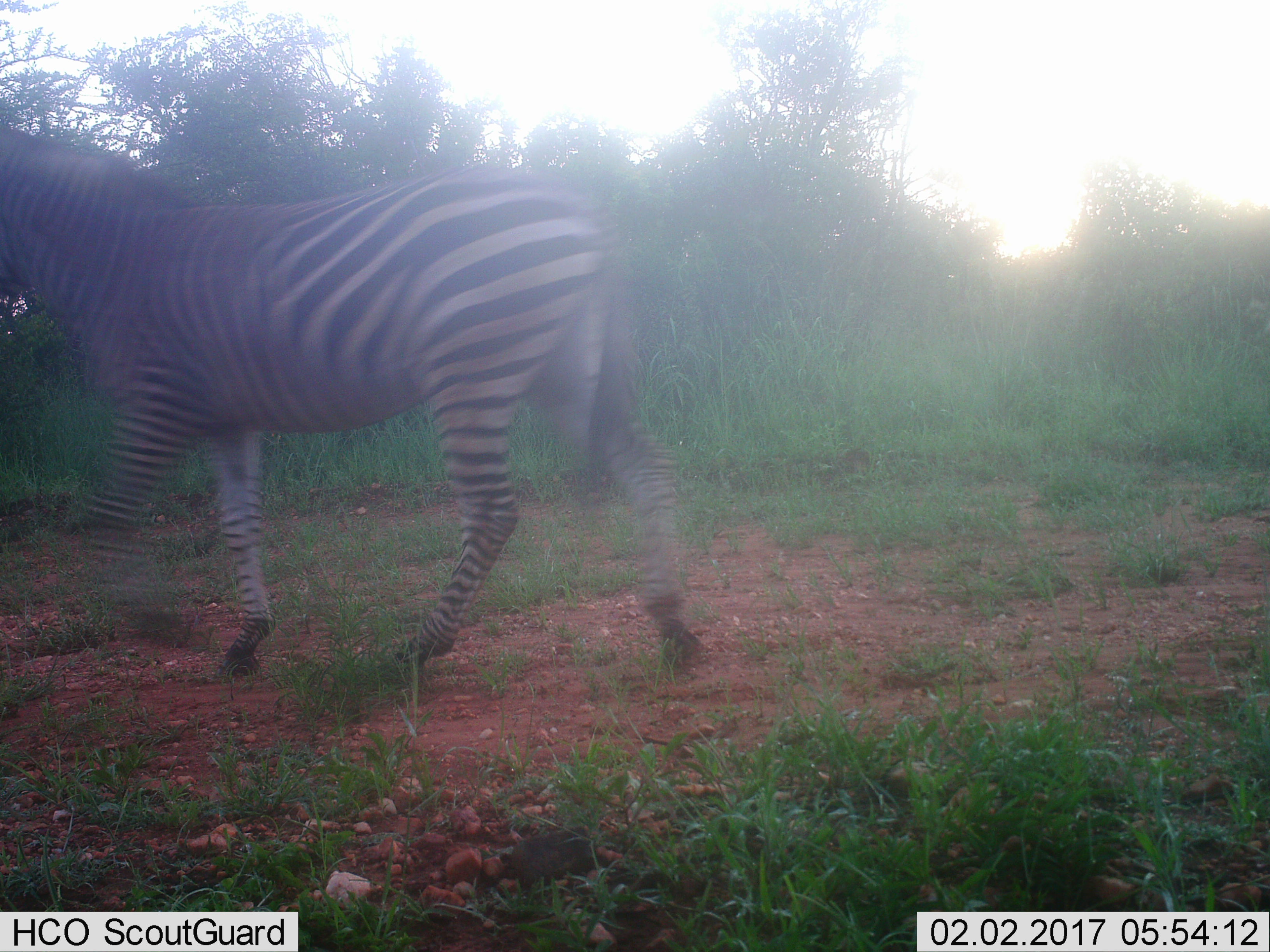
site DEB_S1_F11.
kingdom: Animalia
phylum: Chordata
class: Mammalia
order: Perissodactyla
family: Equidae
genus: Equus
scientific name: Equus quagga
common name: plains zebra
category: zebraplains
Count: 1.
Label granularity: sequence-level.